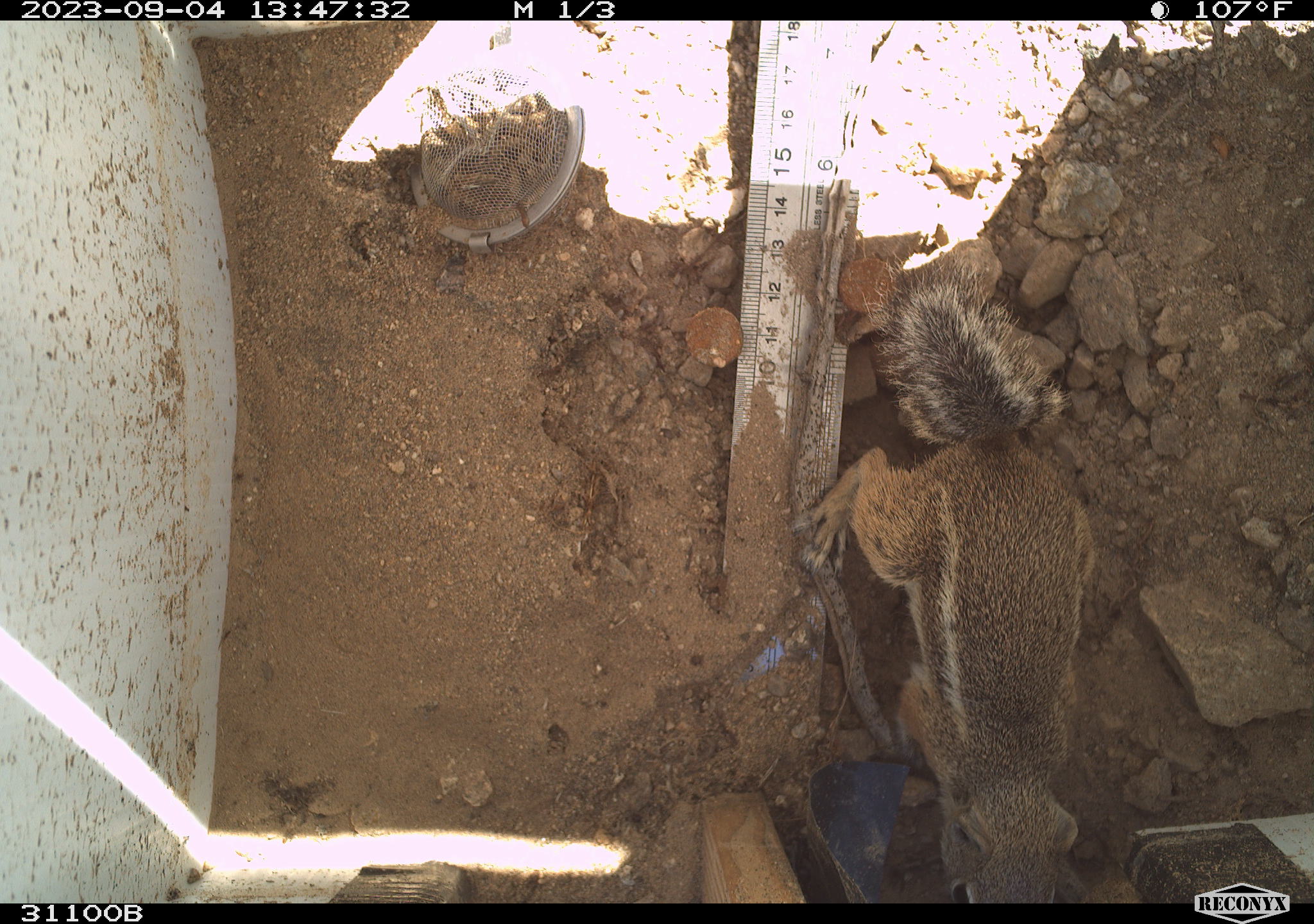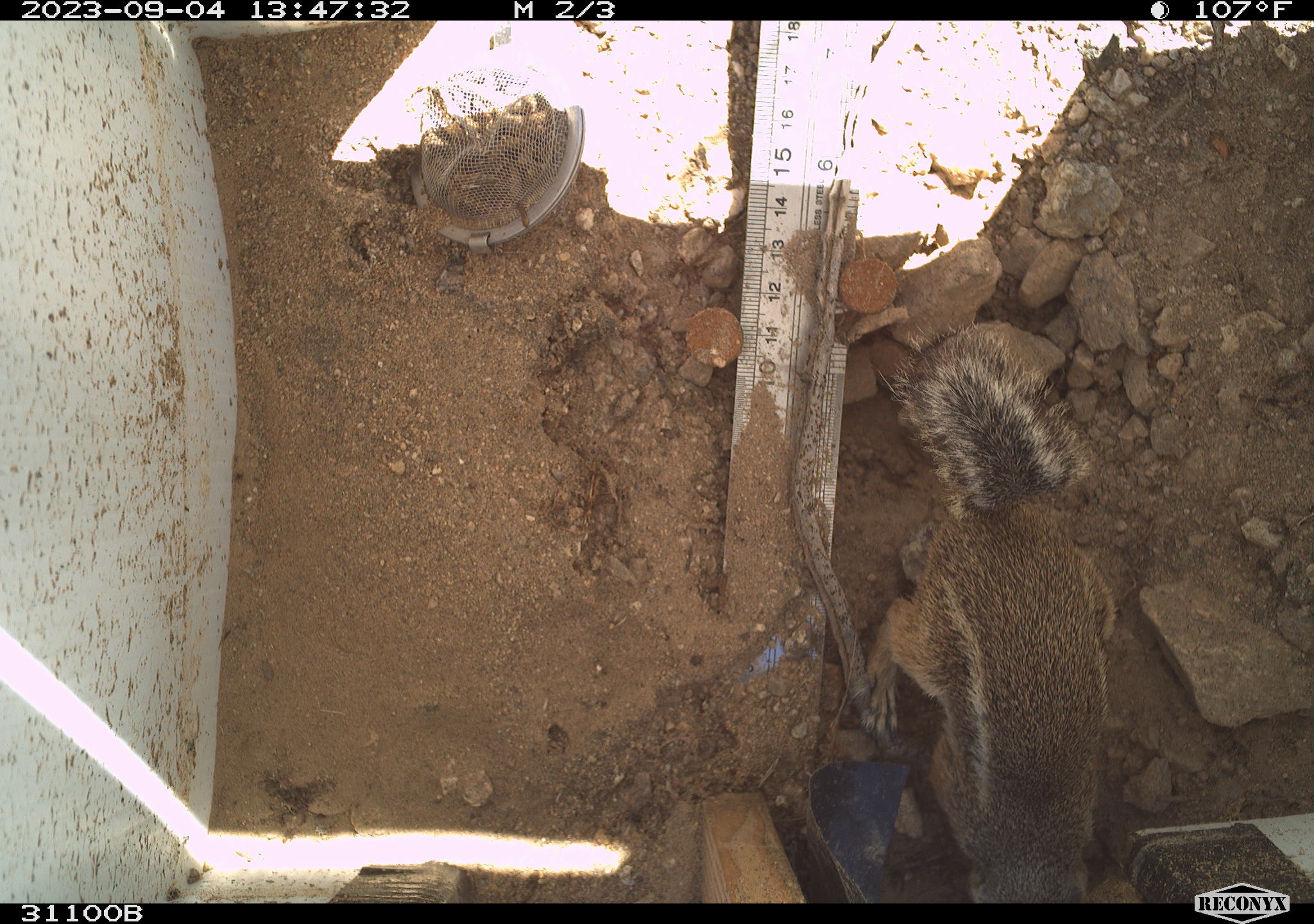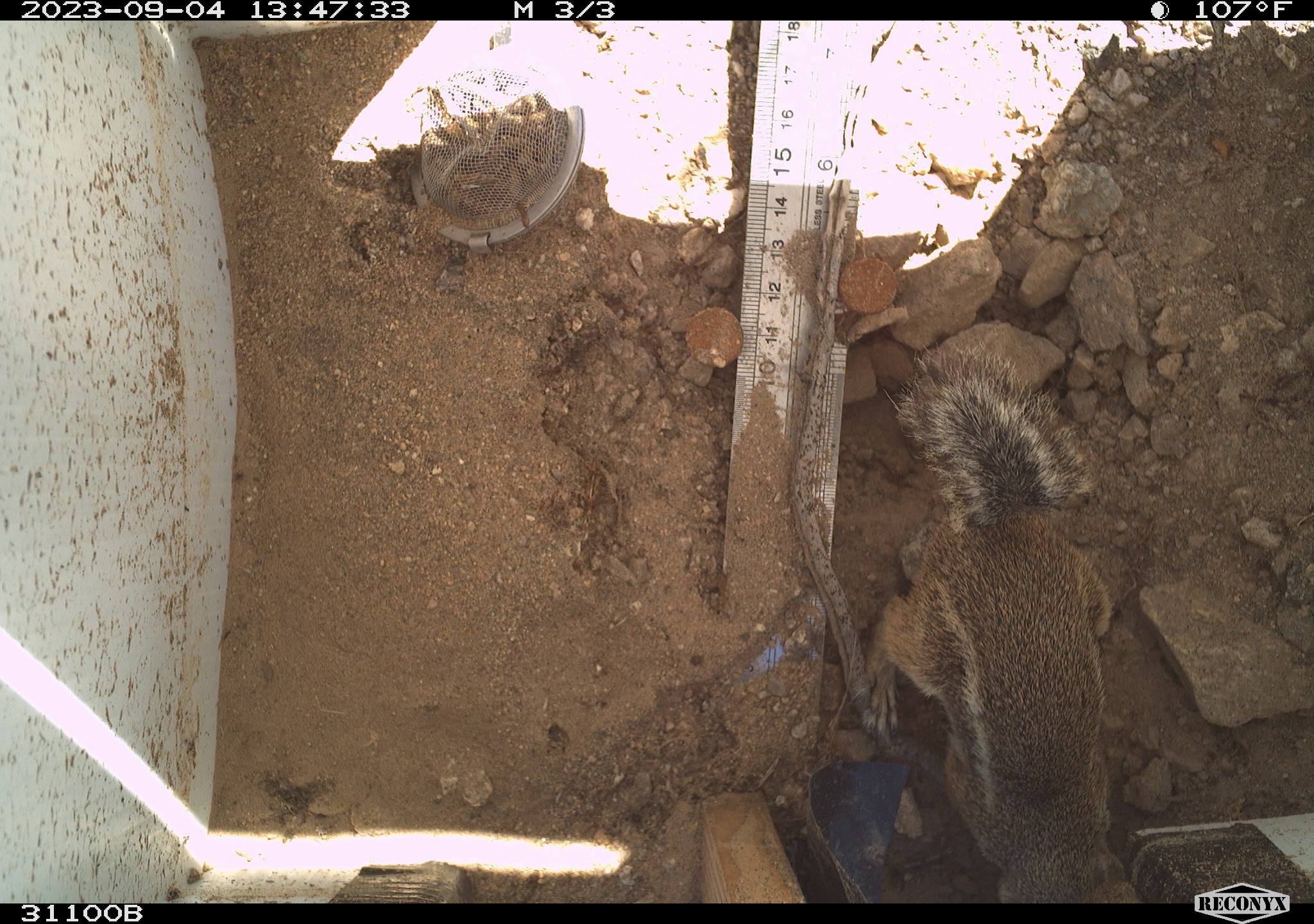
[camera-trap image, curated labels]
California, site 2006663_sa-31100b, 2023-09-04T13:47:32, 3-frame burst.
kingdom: Animalia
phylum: Chordata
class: Mammalia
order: Rodentia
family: Sciuridae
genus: Ammospermophilus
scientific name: Ammospermophilus leucurus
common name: white-tailed antelope squirrel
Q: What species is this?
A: White-tailed antelope squirrel (Ammospermophilus leucurus).